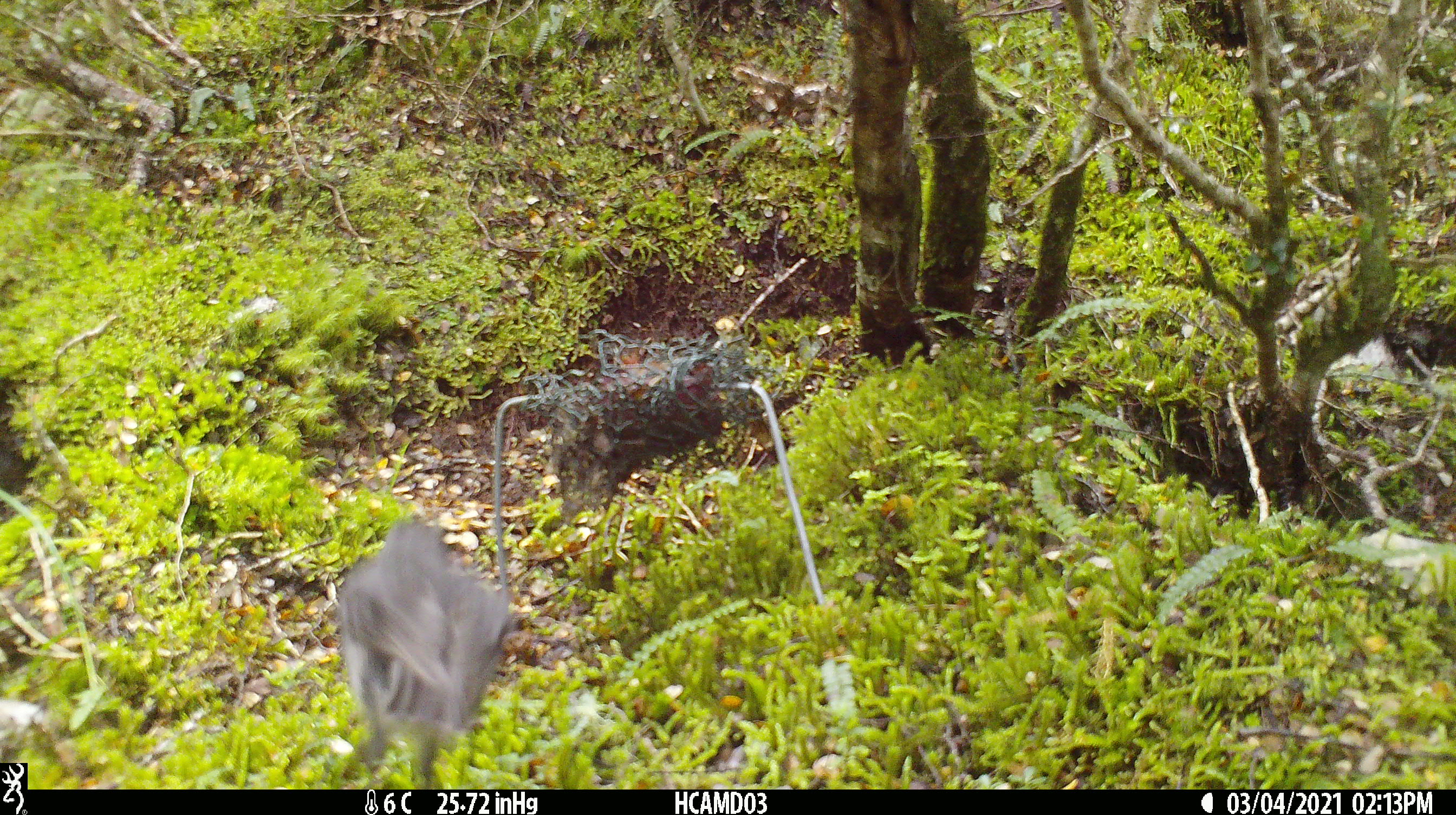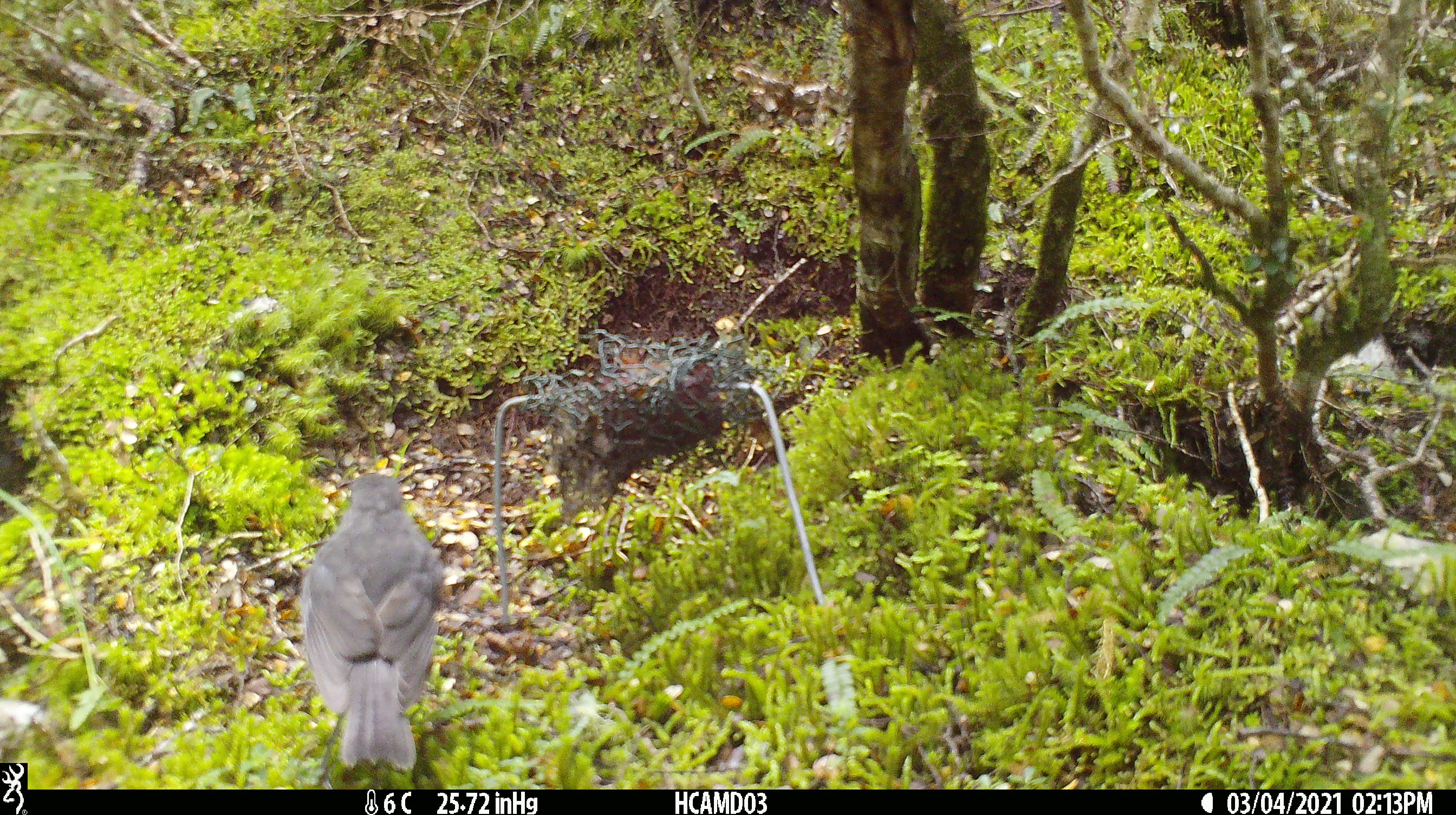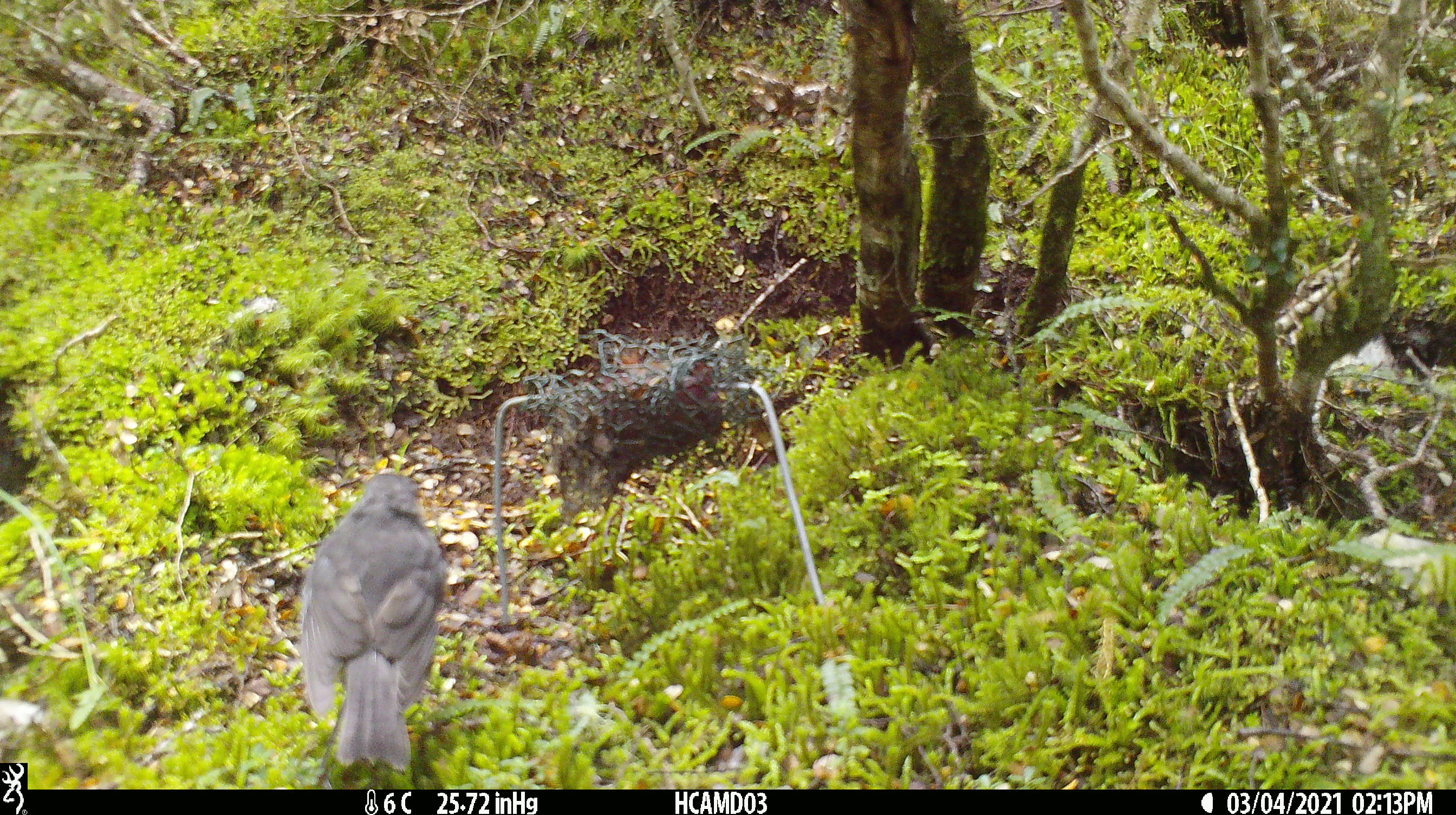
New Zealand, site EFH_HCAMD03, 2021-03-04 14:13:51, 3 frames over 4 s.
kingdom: Animalia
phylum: Chordata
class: Aves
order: Passeriformes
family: Petroicidae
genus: Petroica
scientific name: Petroica australis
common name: new zealand robin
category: robin